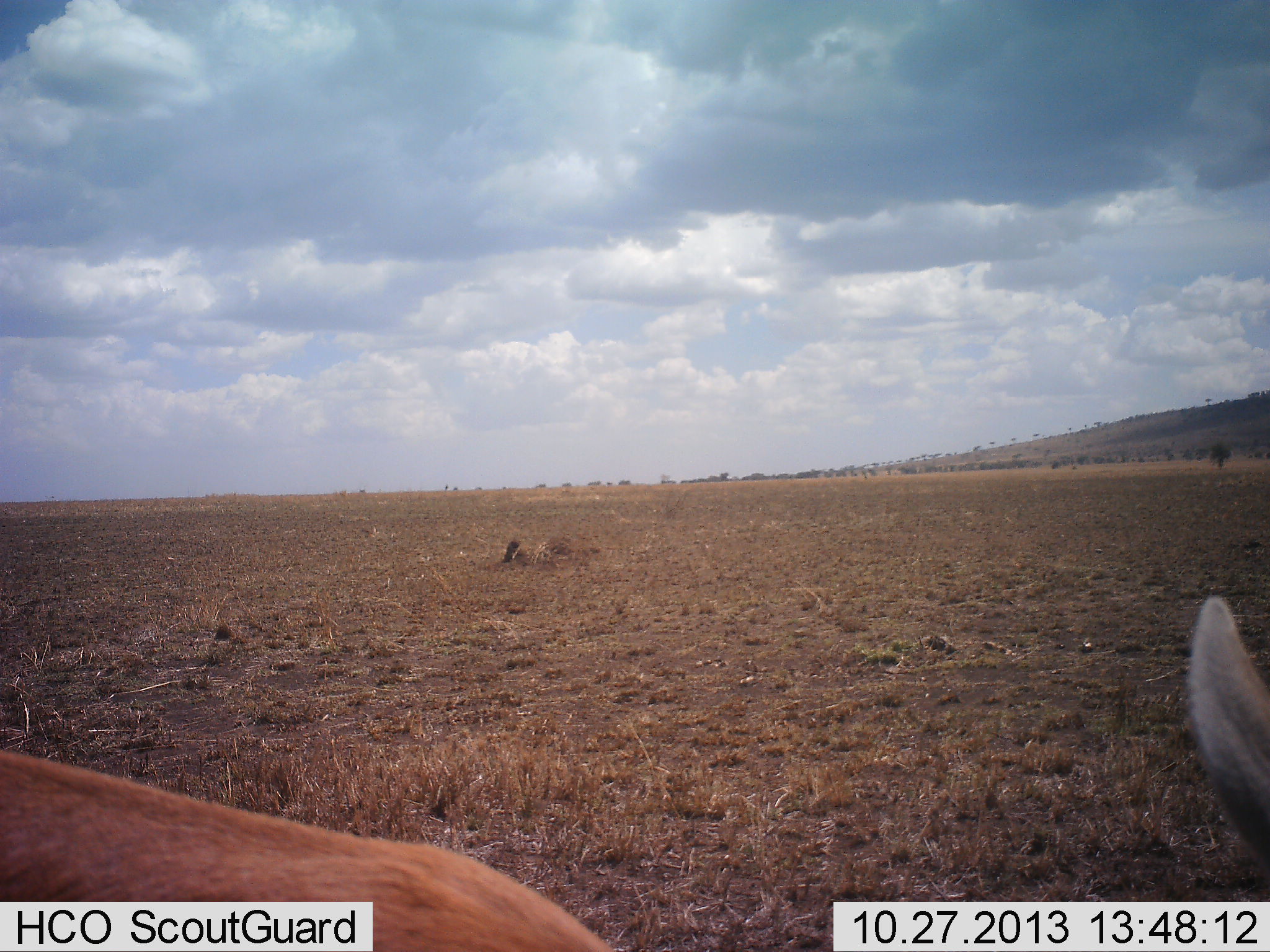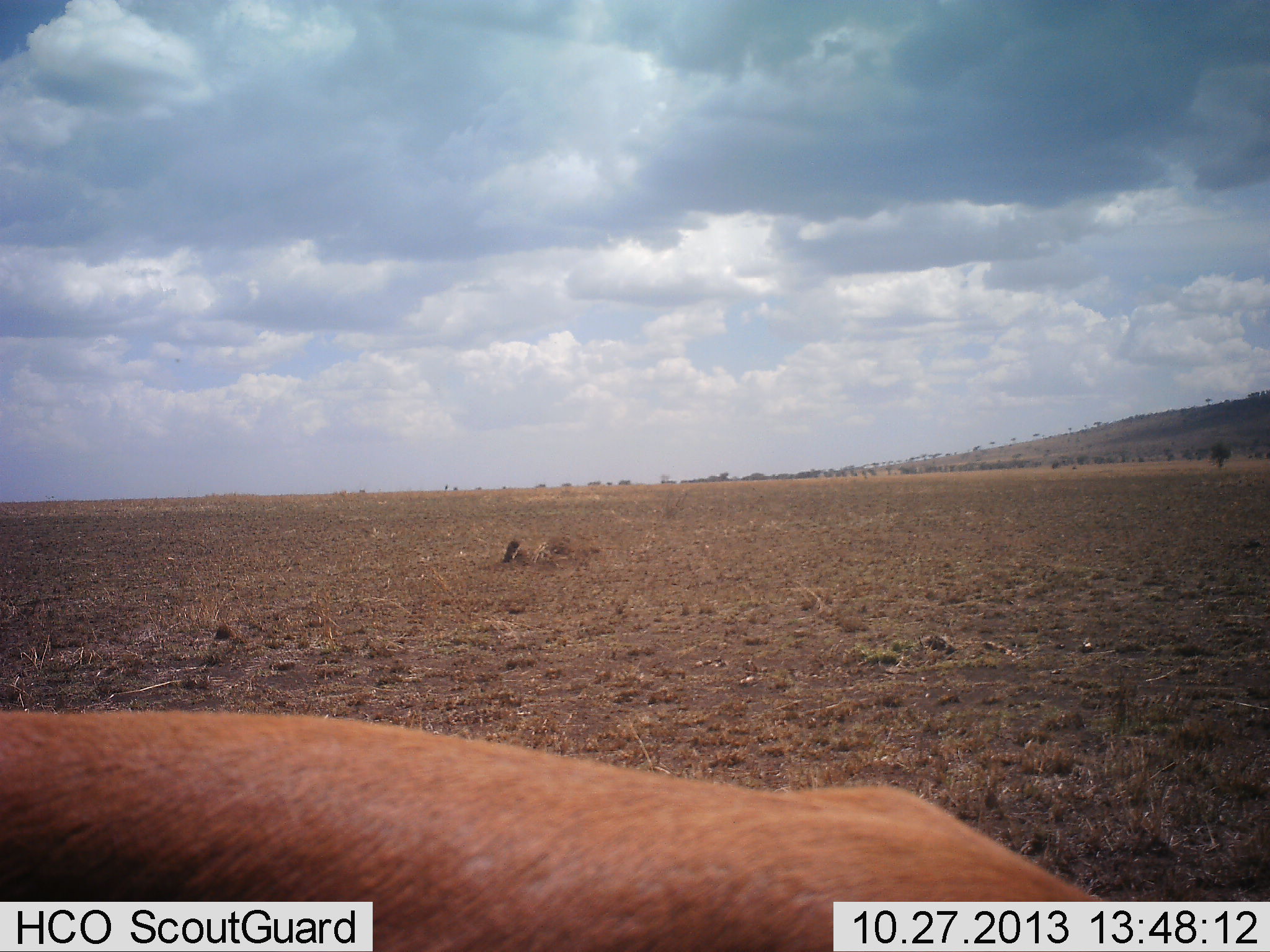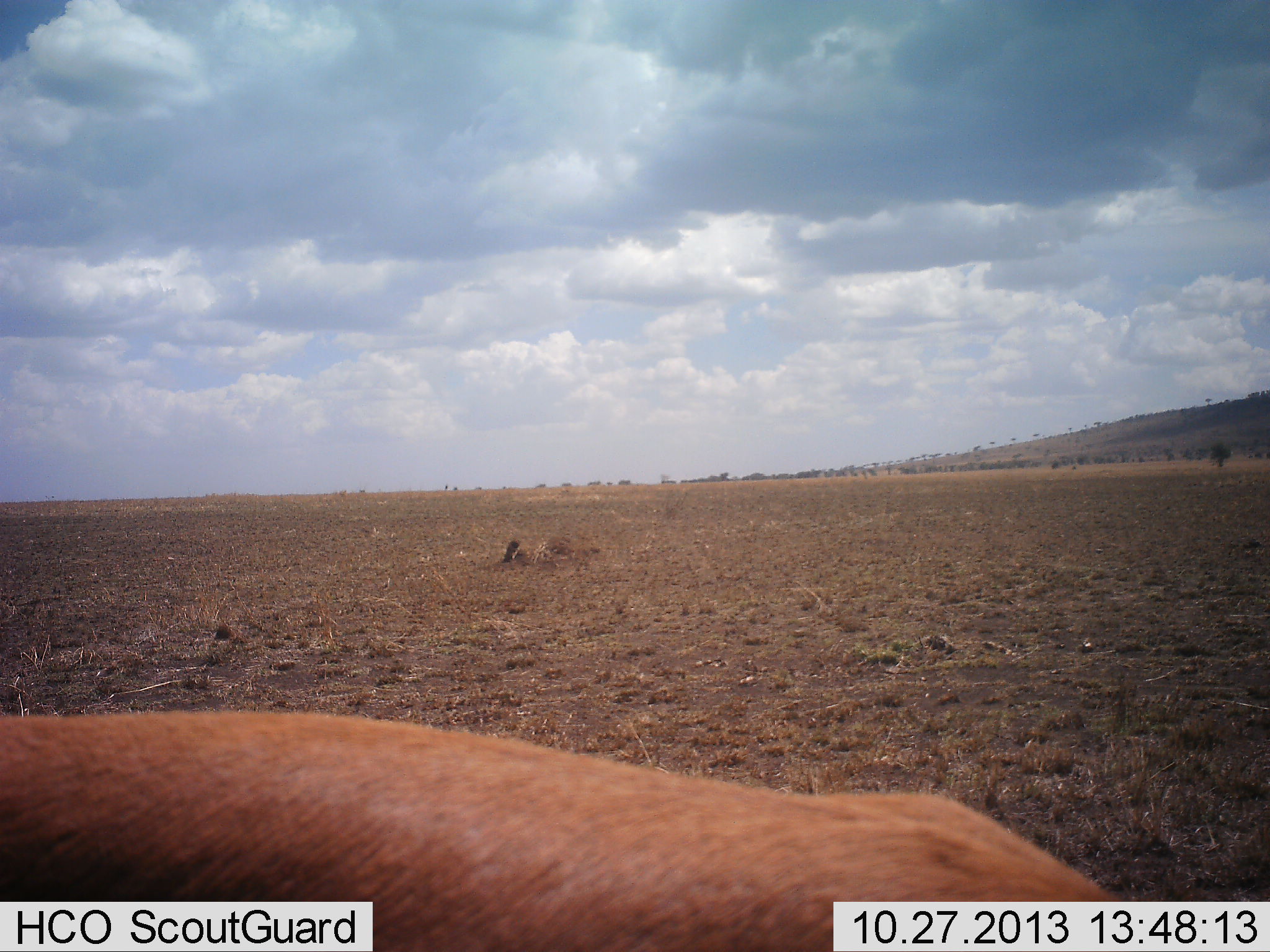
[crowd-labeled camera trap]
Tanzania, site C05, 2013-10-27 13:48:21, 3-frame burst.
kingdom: Animalia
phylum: Chordata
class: Mammalia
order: Artiodactyla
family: Bovidae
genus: Eudorcas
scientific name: Eudorcas thomsonii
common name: thomson's gazelle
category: gazellethomsons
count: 1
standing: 80%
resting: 0%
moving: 30%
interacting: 0%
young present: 0%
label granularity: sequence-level